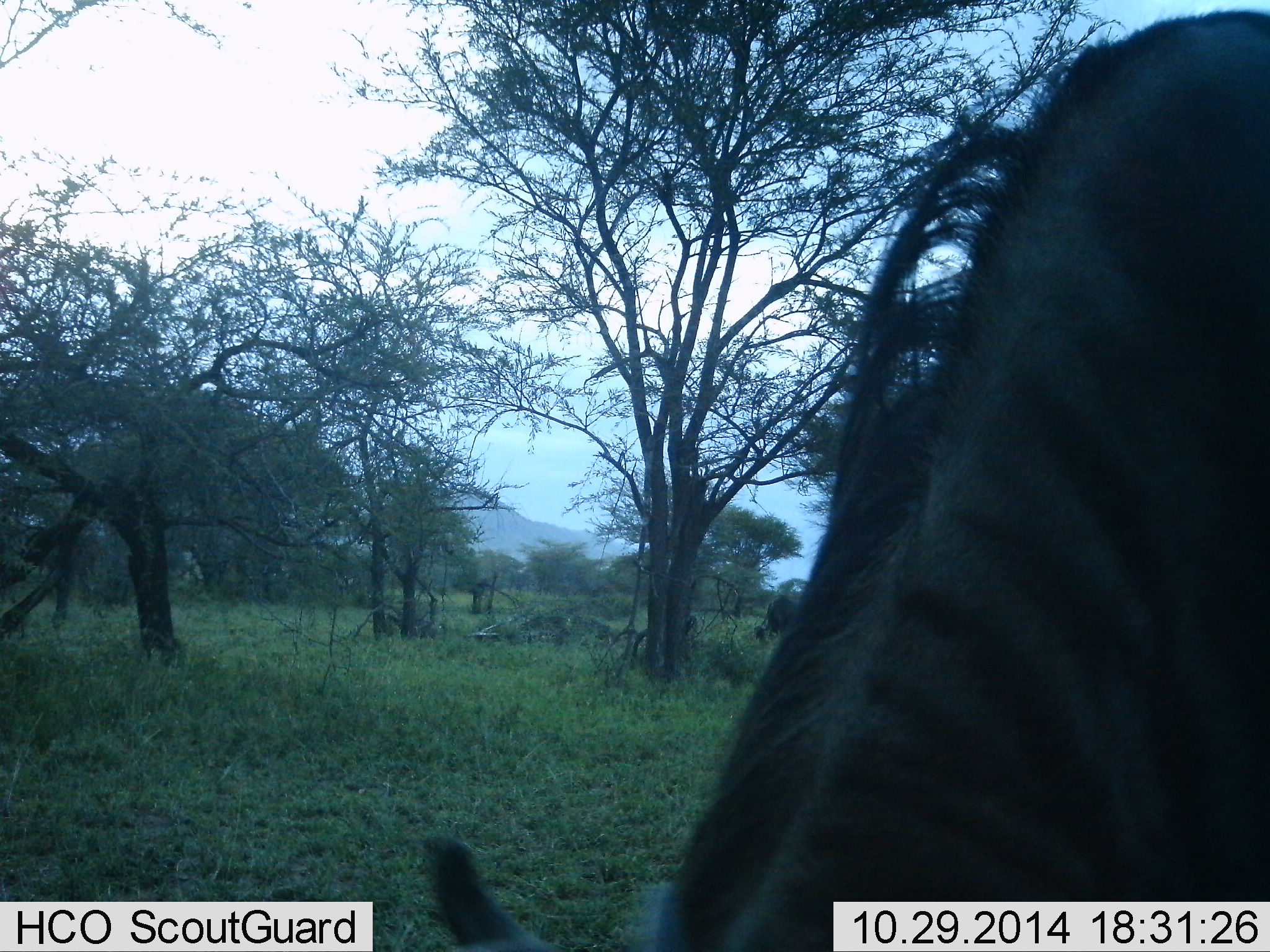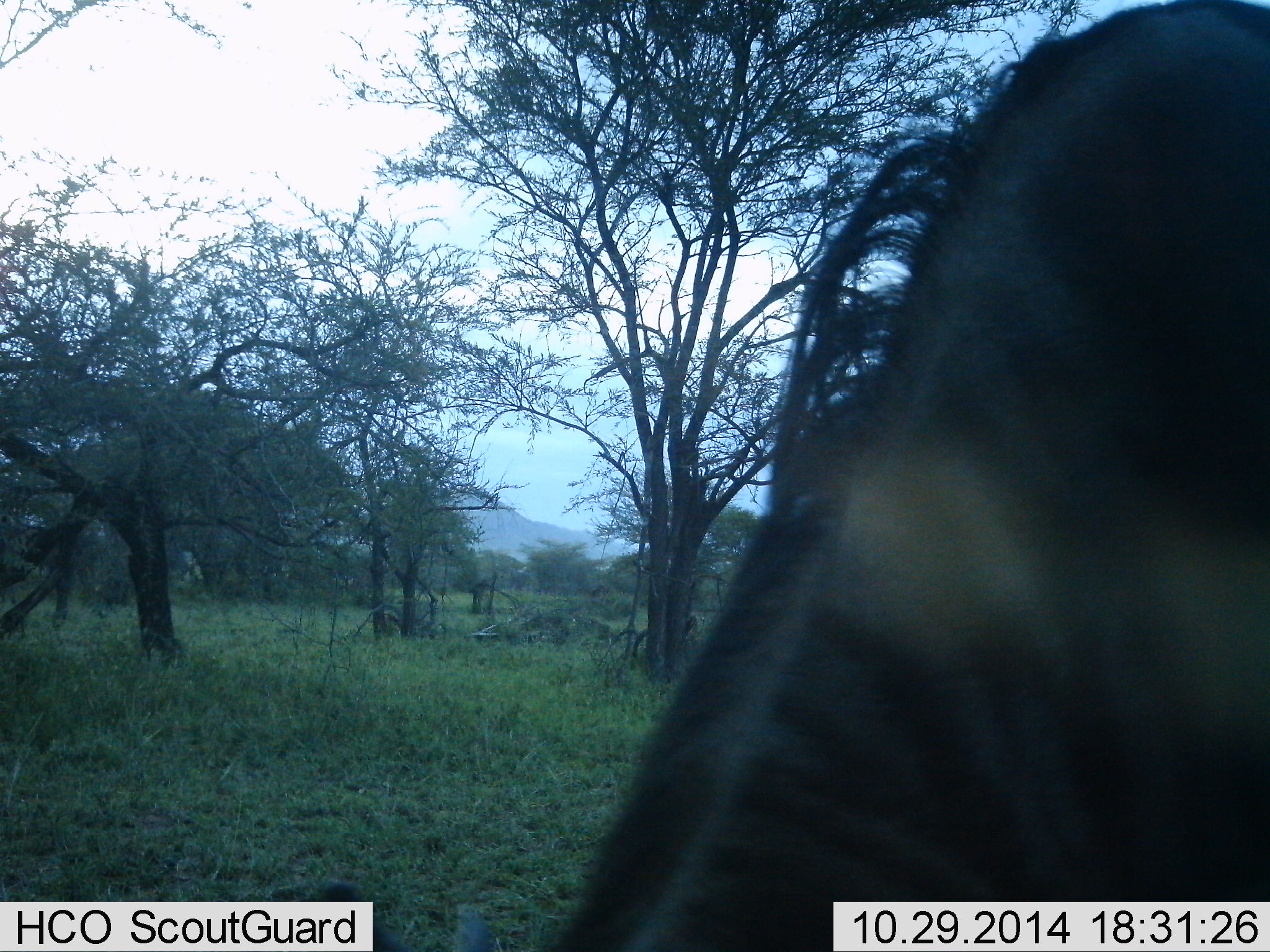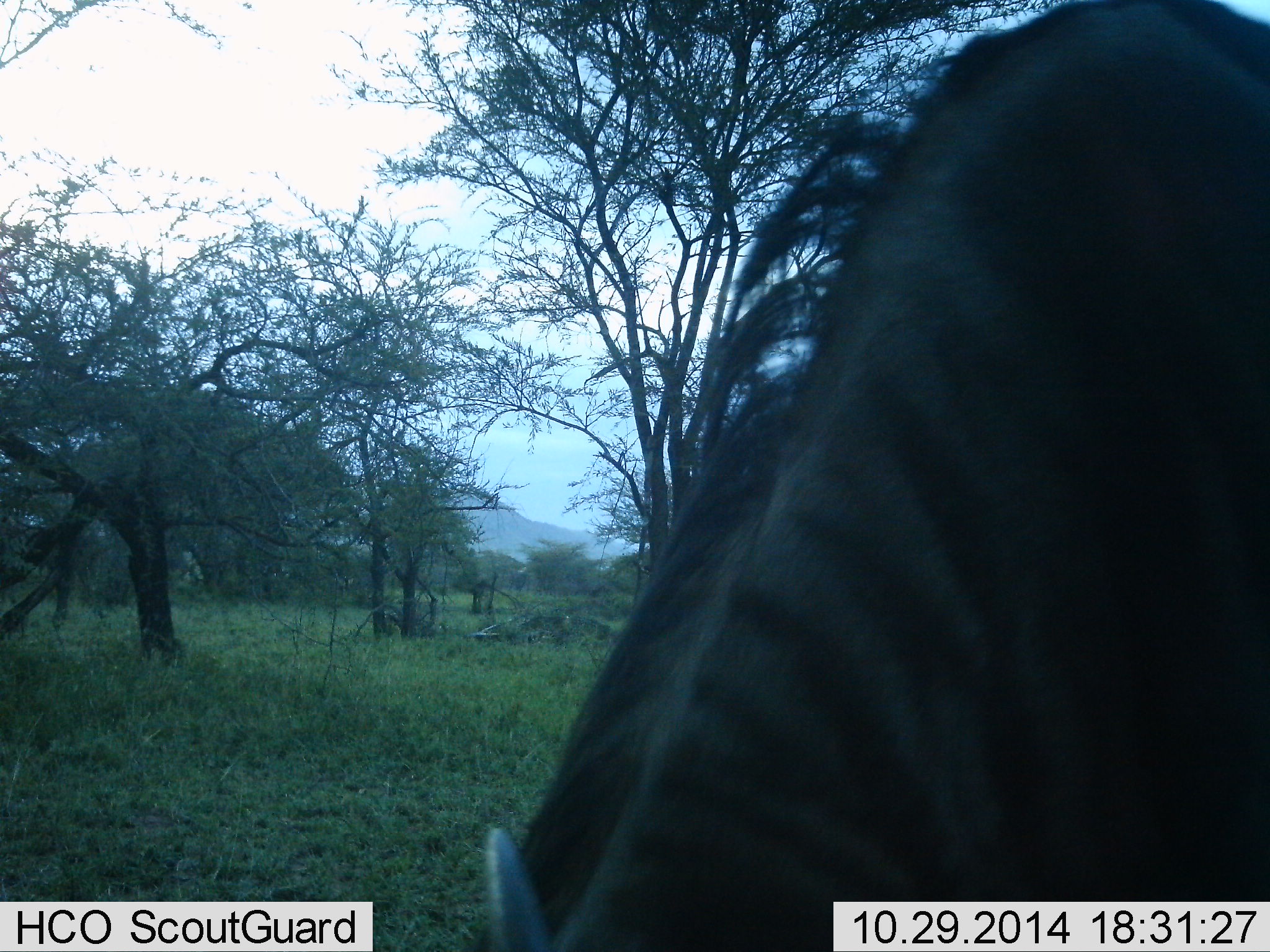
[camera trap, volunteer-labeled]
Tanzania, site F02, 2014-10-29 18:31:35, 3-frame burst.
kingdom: Animalia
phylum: Chordata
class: Mammalia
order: Artiodactyla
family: Bovidae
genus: Connochaetes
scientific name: Connochaetes taurinus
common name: blue wildebeest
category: wildebeest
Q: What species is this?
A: Wildebeest (blue wildebeest) (Connochaetes taurinus).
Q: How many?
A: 1.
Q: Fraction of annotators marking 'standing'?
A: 50%.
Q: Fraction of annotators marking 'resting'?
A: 0%.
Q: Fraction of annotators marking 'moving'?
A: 10%.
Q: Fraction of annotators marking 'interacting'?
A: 0%.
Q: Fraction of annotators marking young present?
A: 0%.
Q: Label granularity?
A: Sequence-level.